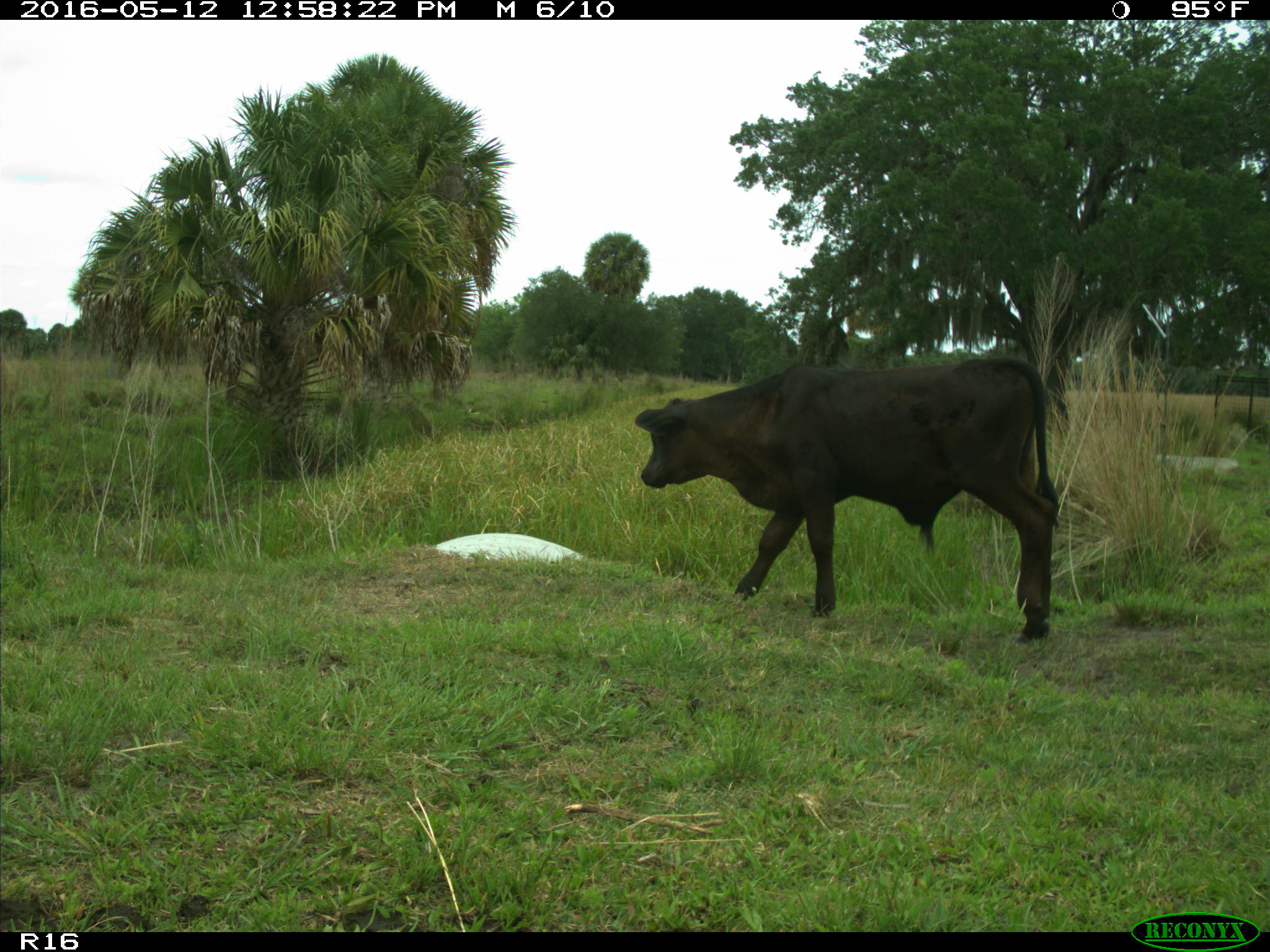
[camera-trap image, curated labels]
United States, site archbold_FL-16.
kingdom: Animalia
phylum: Chordata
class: Mammalia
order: Artiodactyla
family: Bovidae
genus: Bos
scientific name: Bos taurus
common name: domestic cow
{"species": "Bos taurus (domestic cow)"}